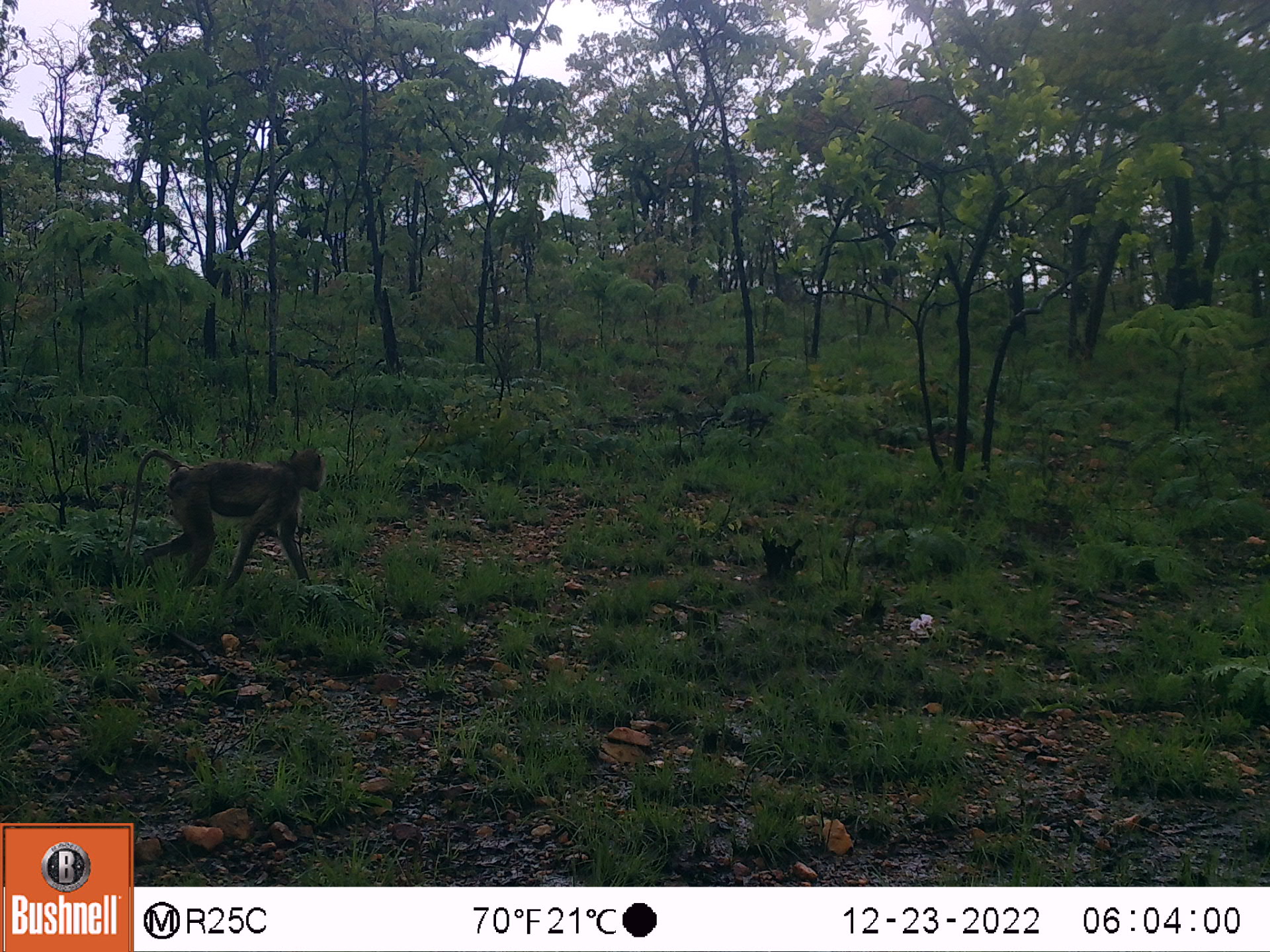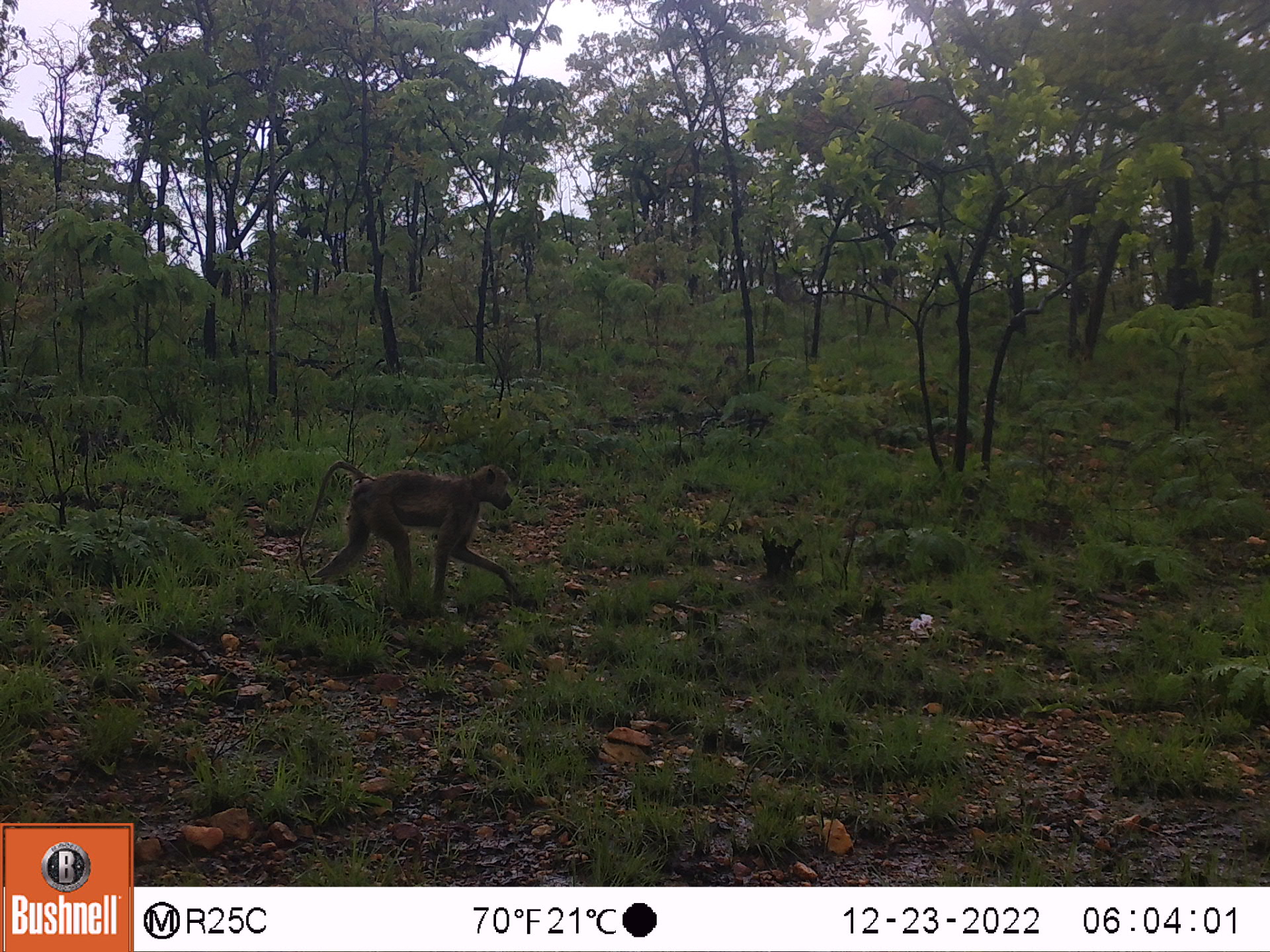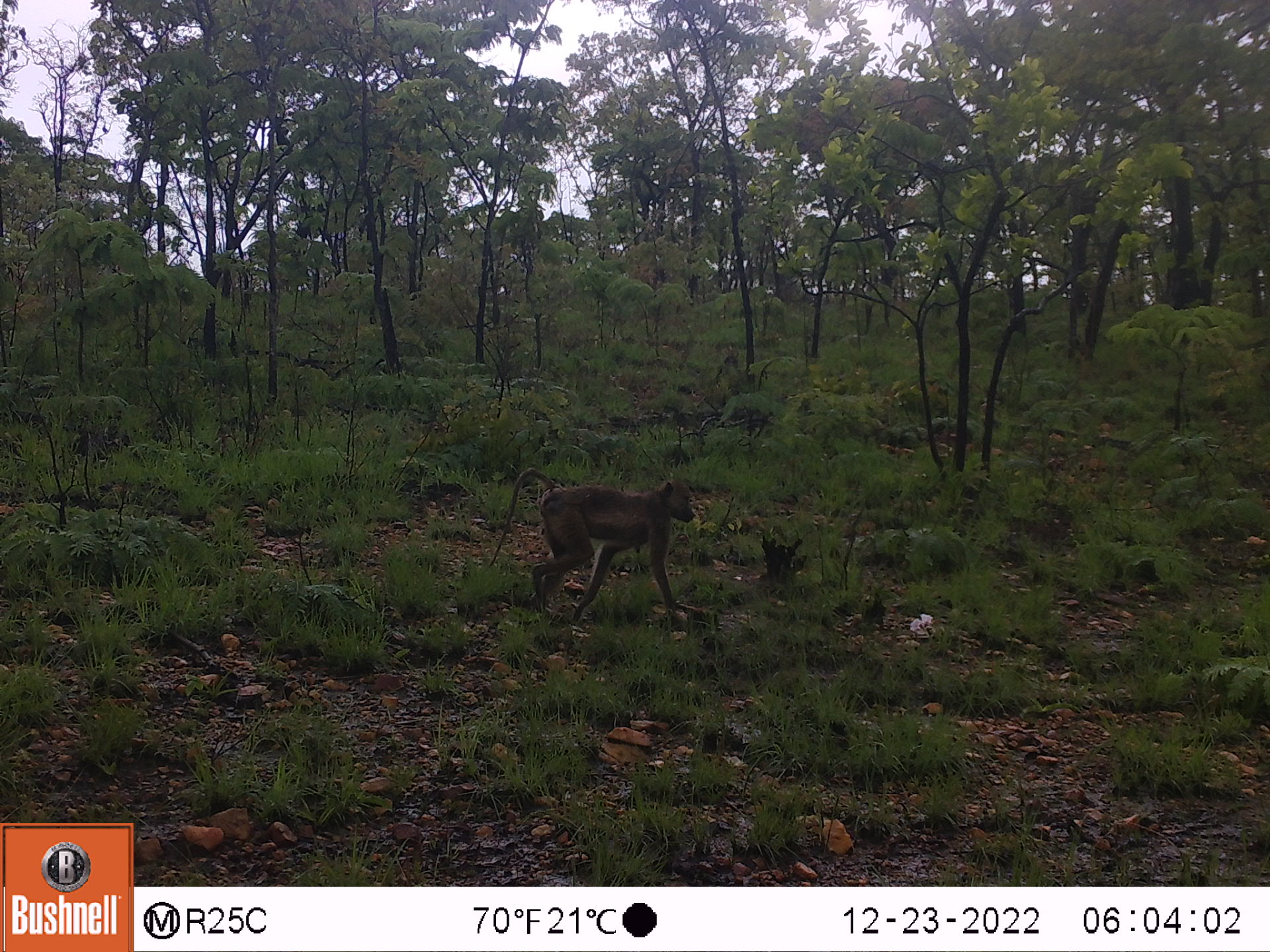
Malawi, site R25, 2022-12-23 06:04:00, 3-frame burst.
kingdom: Animalia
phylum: Chordata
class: Mammalia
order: Primates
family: Cercopithecidae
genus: Papio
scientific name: Papio cynocephalus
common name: yellow baboon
Yellow baboon (Papio cynocephalus), count 1.